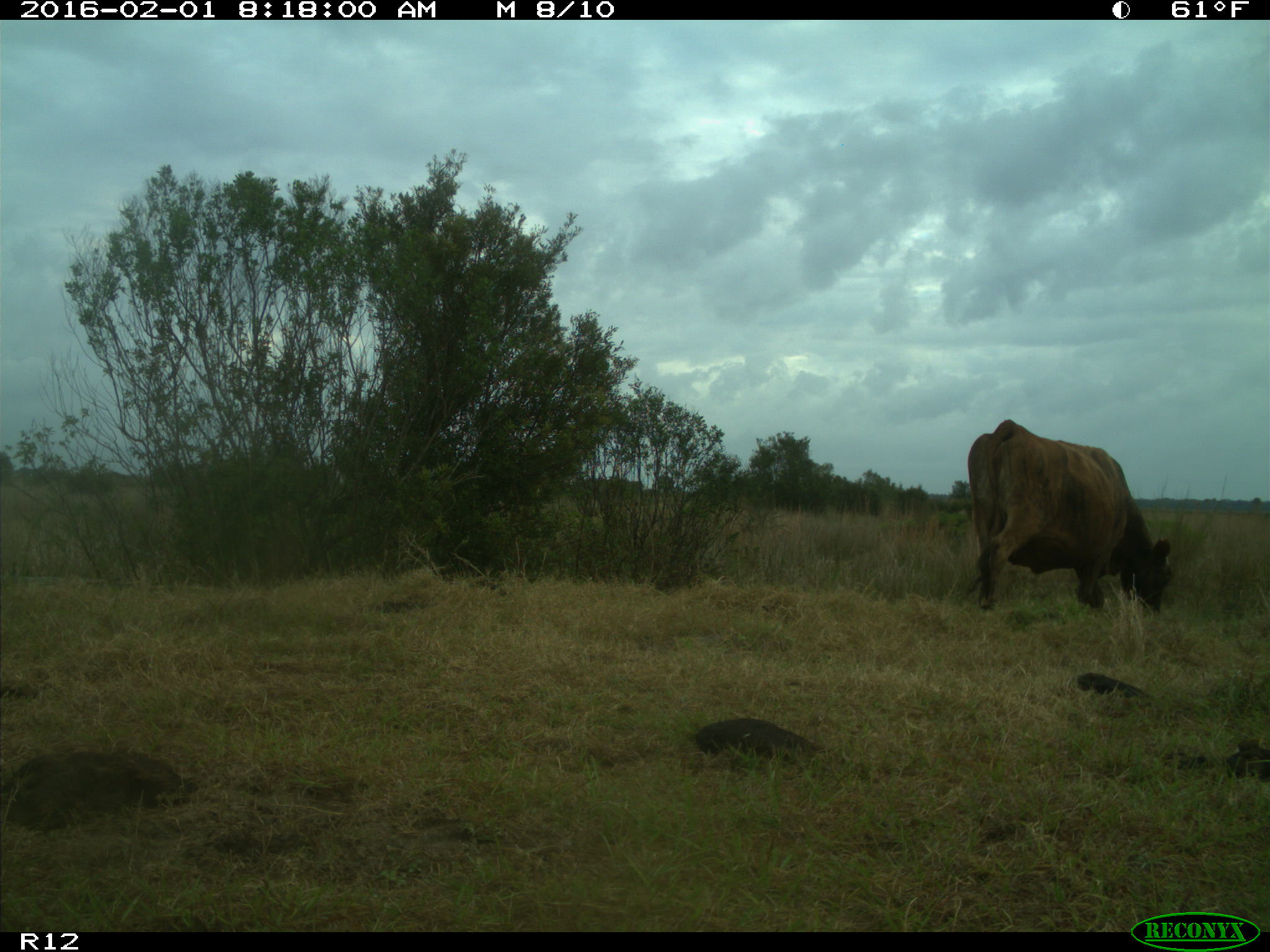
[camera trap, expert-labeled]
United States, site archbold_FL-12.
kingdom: Animalia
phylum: Chordata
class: Mammalia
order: Artiodactyla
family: Bovidae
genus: Bos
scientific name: Bos taurus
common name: domestic cow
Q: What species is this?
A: Bos taurus (domestic cow).